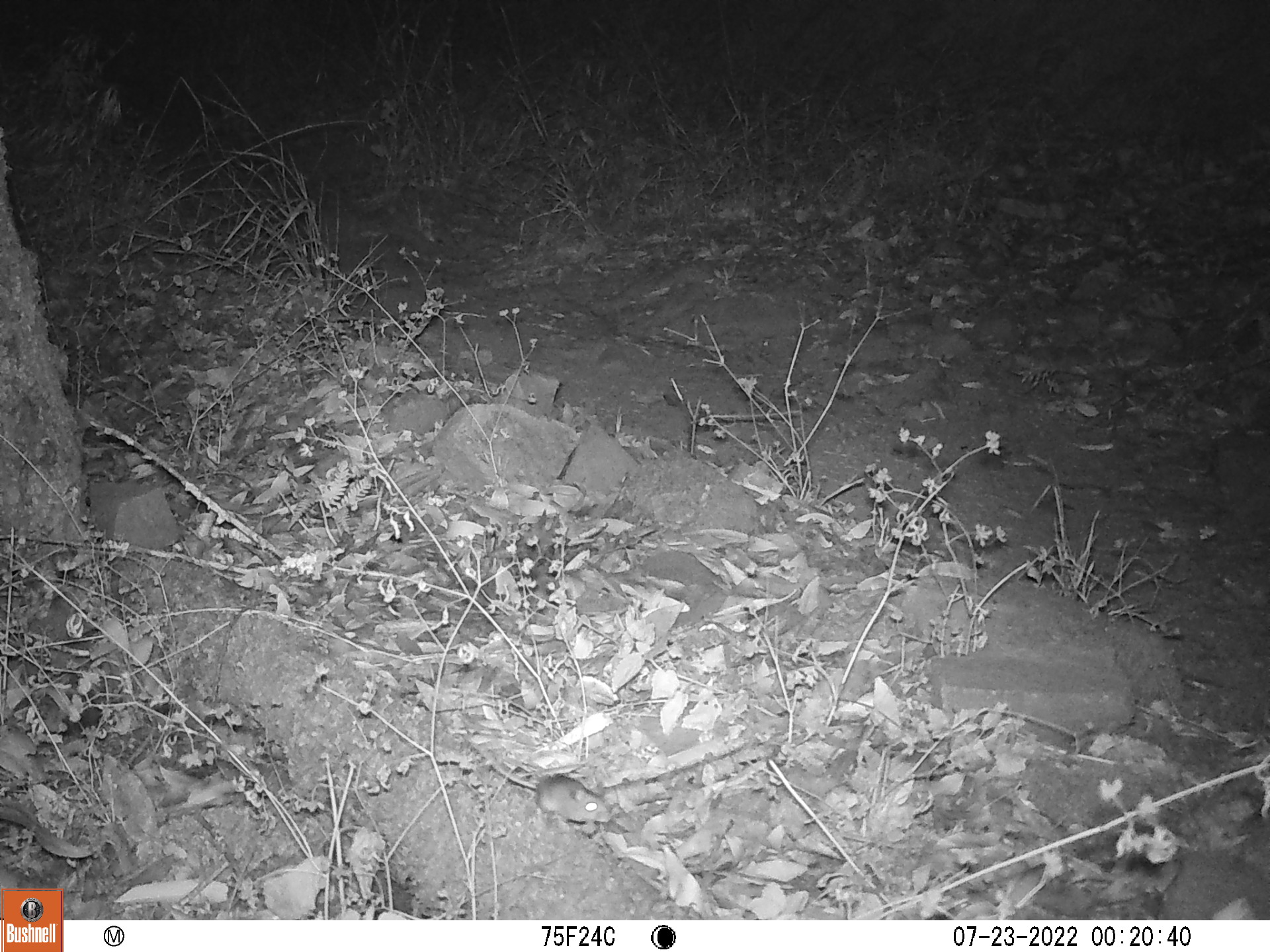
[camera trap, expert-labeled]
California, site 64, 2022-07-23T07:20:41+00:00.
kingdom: Animalia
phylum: Chordata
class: Mammalia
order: Rodentia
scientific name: Rodentia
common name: mouse or rat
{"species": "mouse or rat (Rodentia)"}